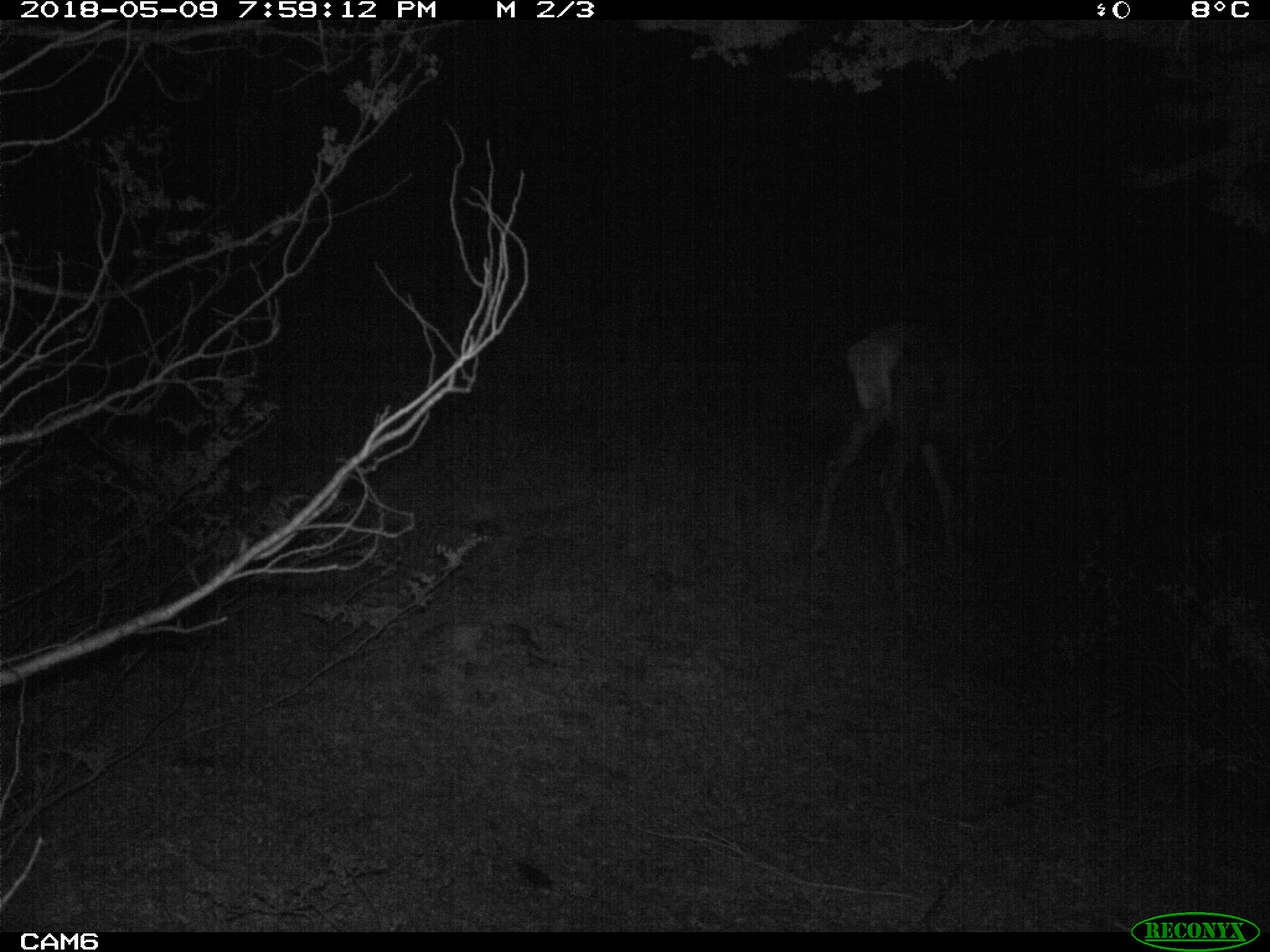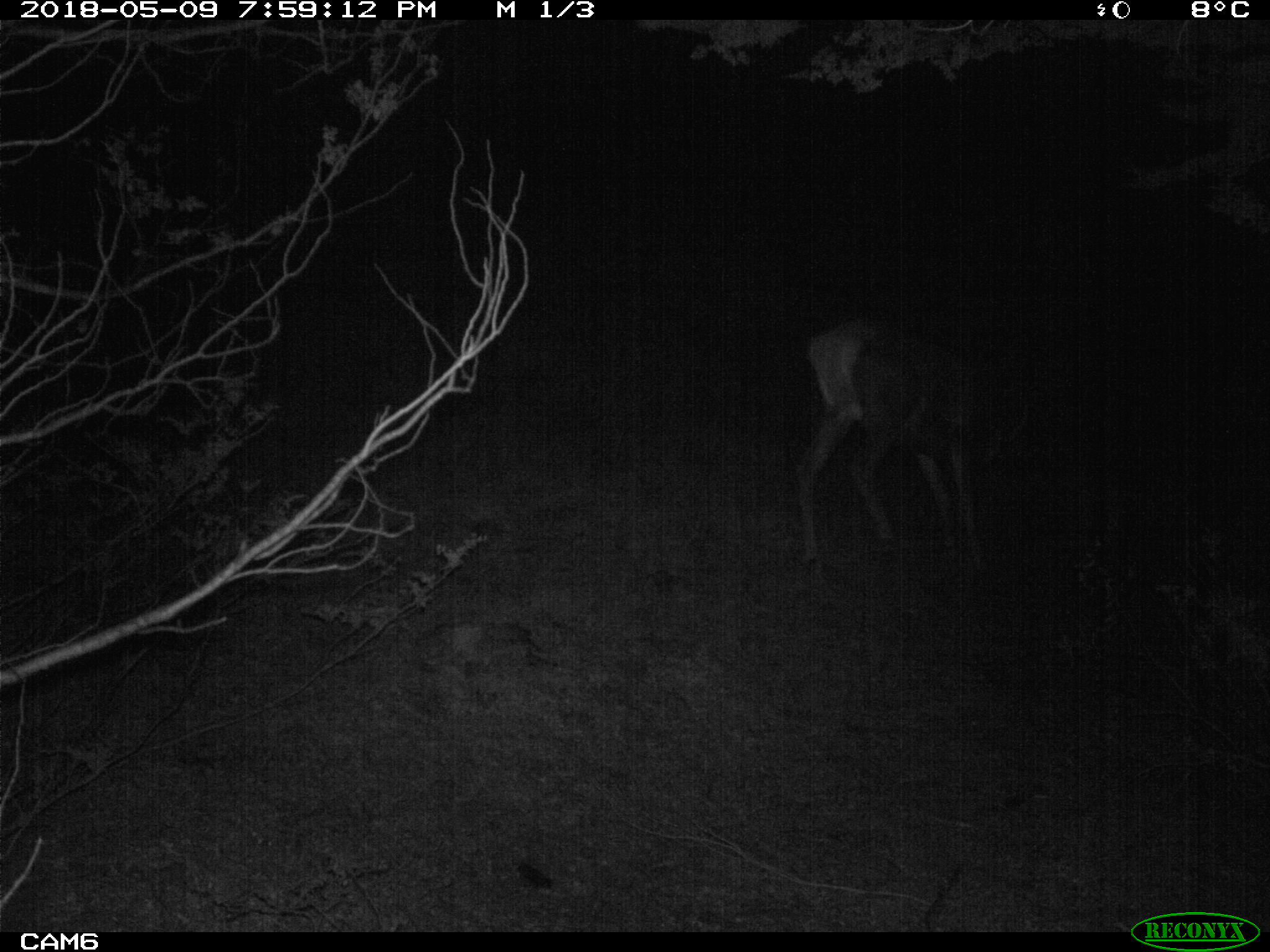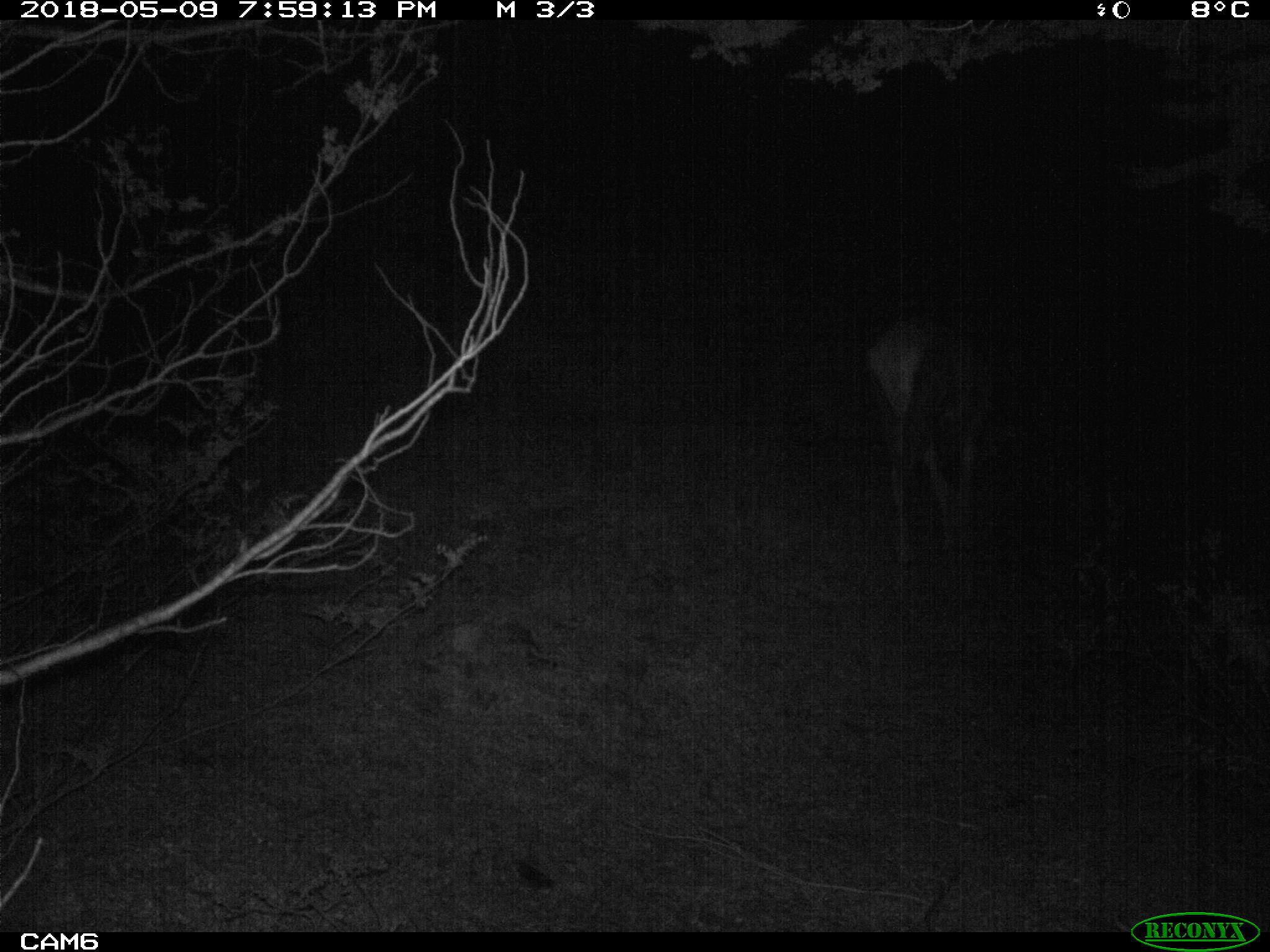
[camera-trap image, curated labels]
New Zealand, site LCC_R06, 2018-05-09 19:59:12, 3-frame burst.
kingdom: Animalia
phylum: Chordata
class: Mammalia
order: Artiodactyla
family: Cervidae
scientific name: Cervidae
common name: deer